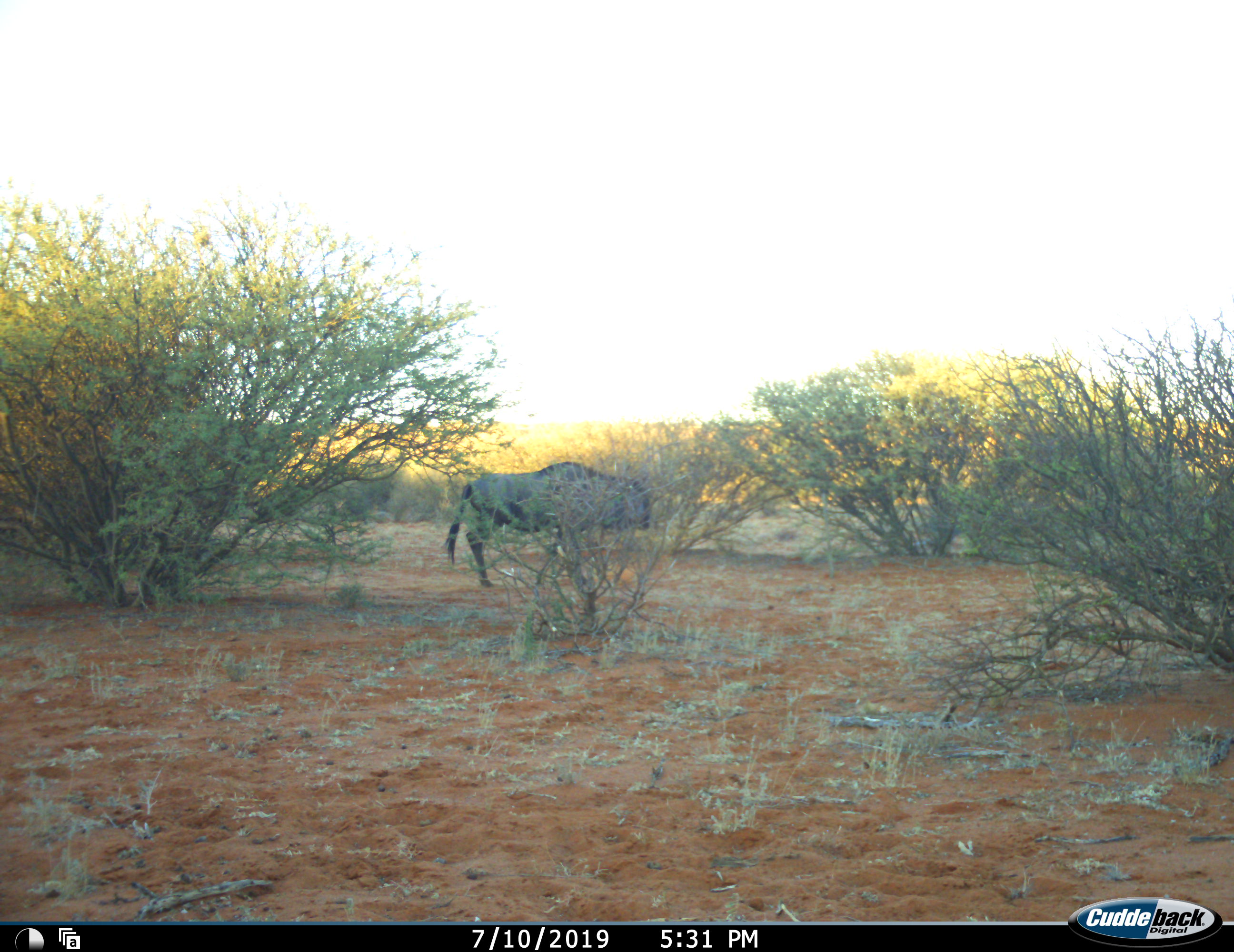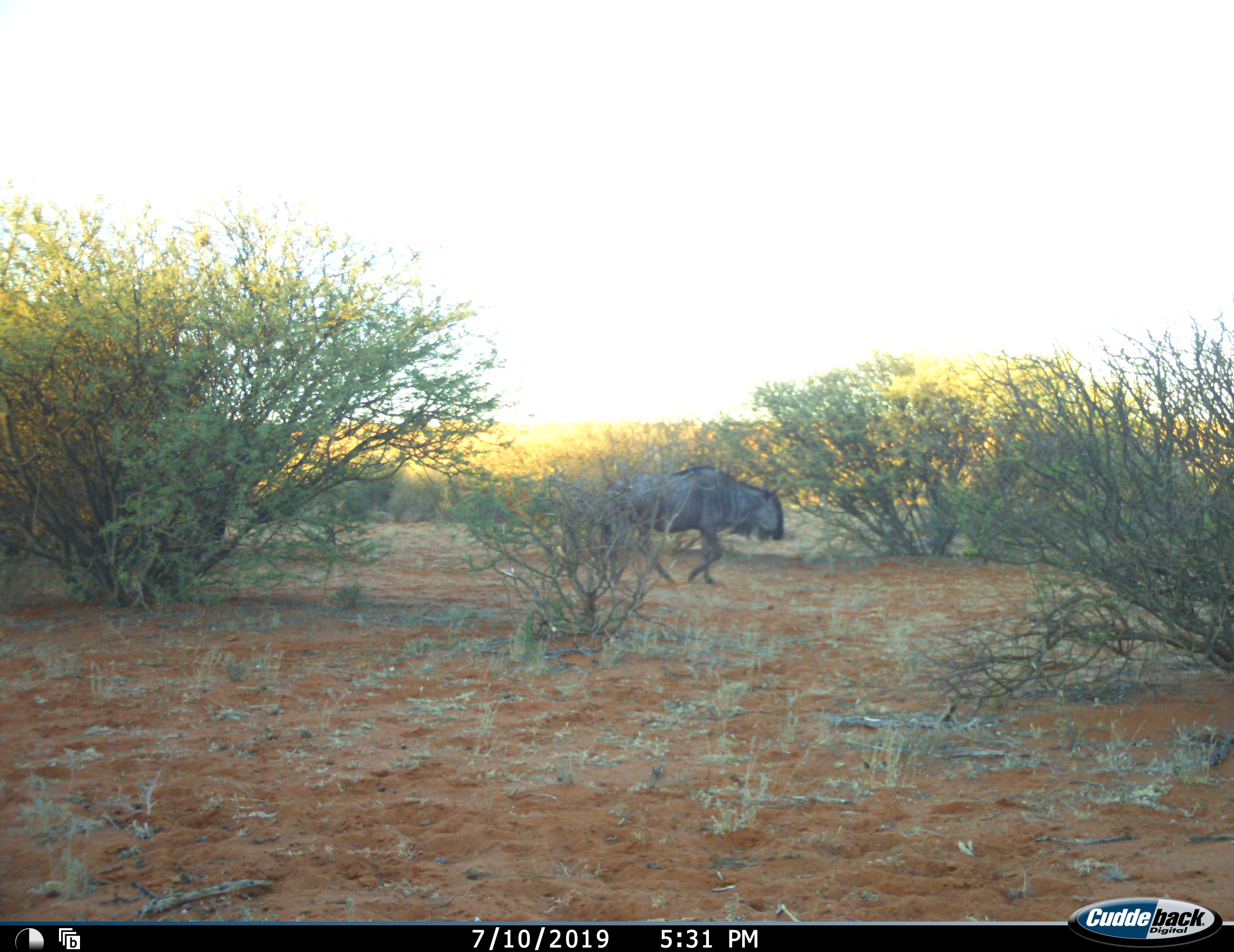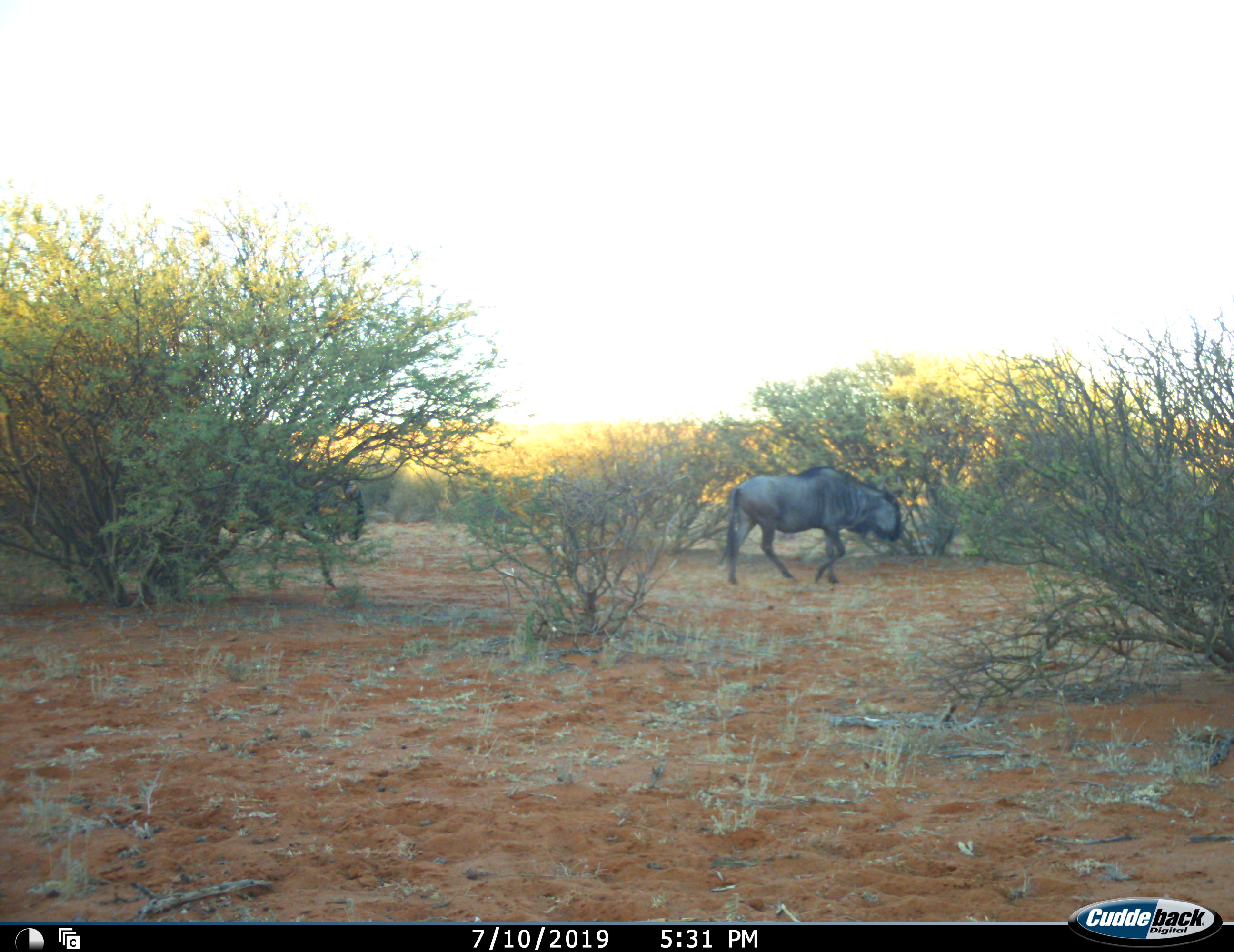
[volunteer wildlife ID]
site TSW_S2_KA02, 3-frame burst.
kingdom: Animalia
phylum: Chordata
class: Mammalia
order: Artiodactyla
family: Bovidae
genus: Connochaetes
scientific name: Connochaetes taurinus taurinus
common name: blue wildebeest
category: wildebeestblue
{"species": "wildebeestblue (blue wildebeest) (Connochaetes taurinus taurinus)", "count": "2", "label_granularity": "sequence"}